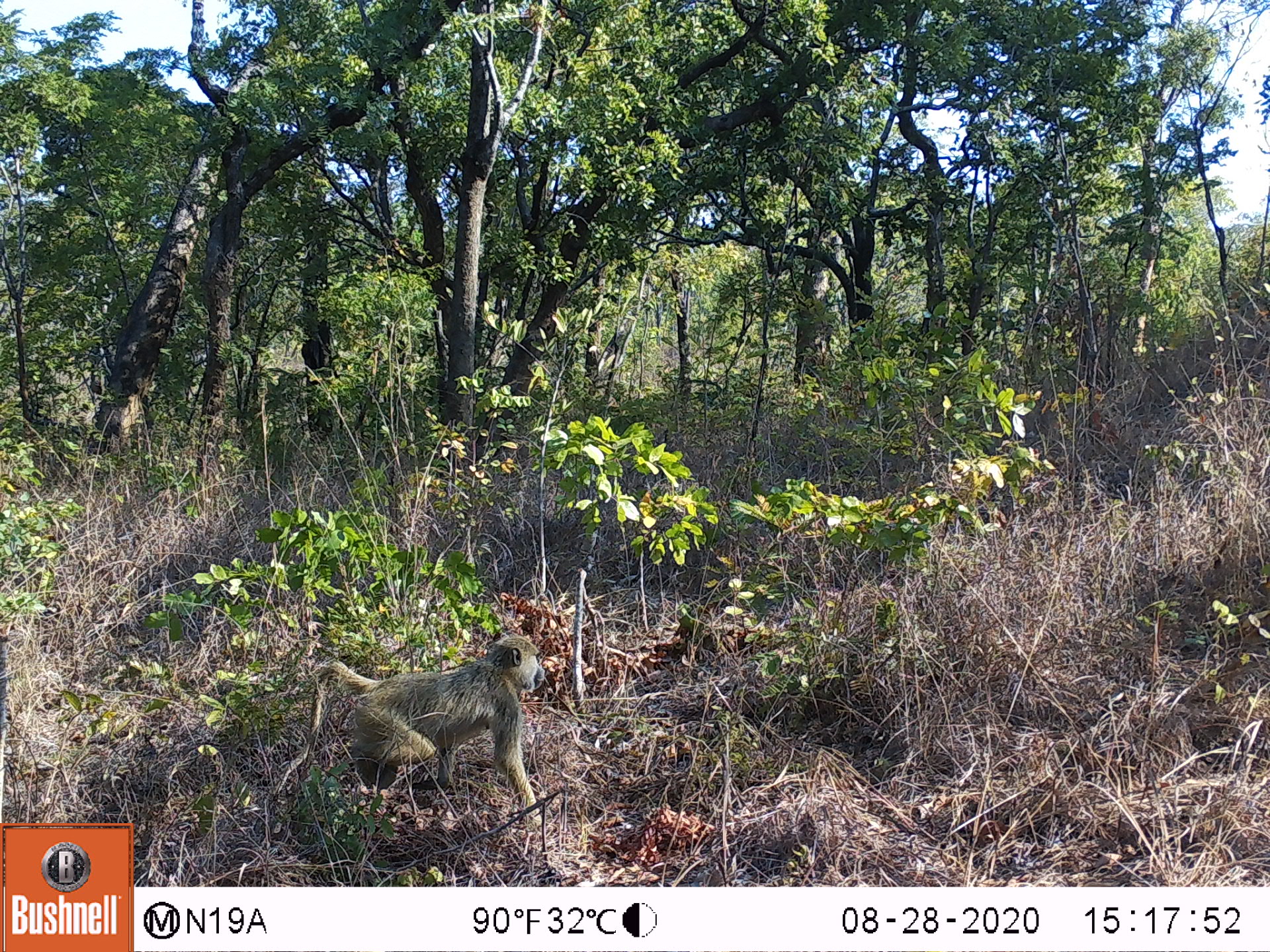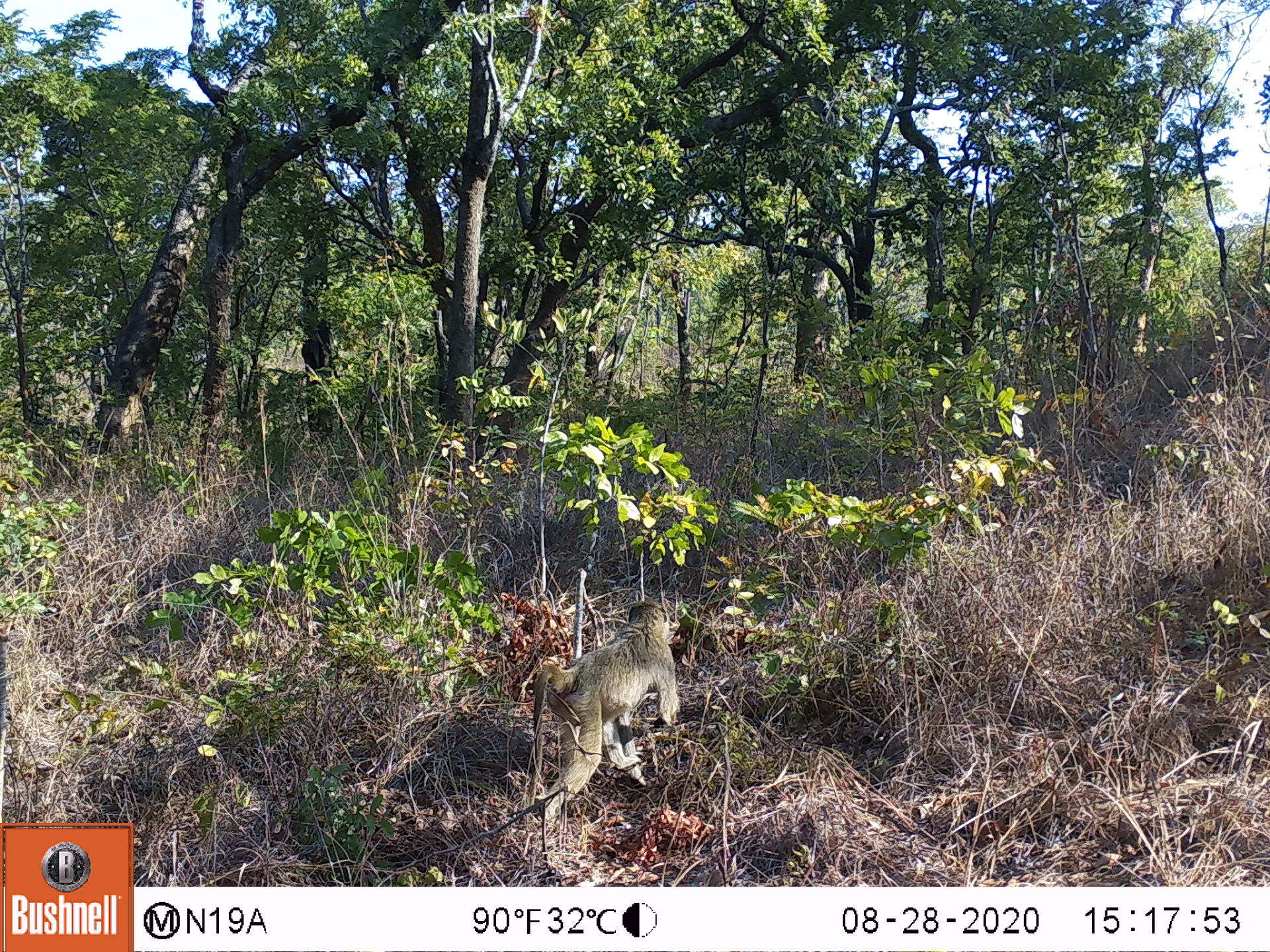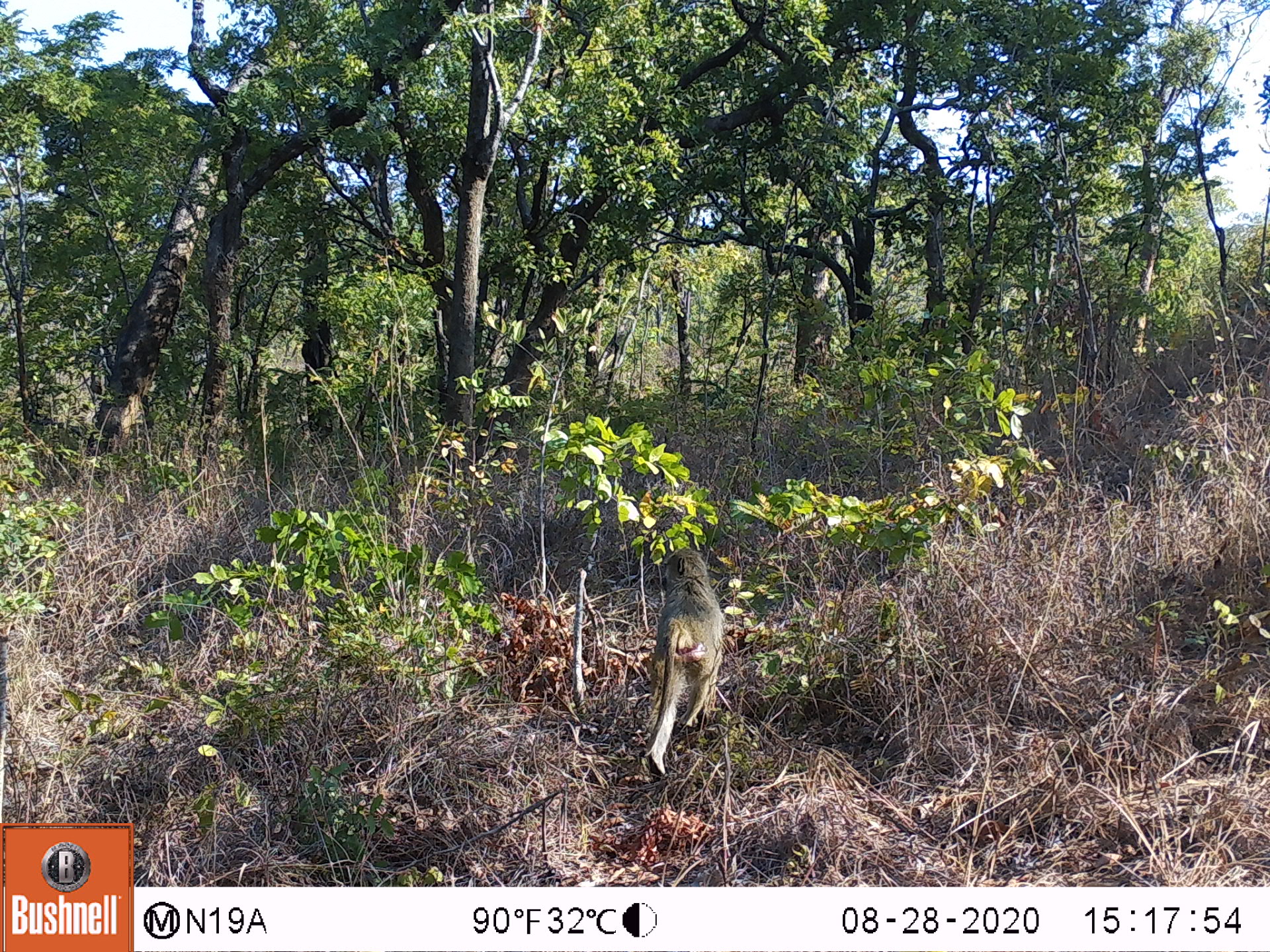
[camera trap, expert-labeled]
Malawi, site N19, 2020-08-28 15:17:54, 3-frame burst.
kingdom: Animalia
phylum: Chordata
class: Mammalia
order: Primates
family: Cercopithecidae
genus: Papio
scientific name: Papio cynocephalus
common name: yellow baboon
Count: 1.